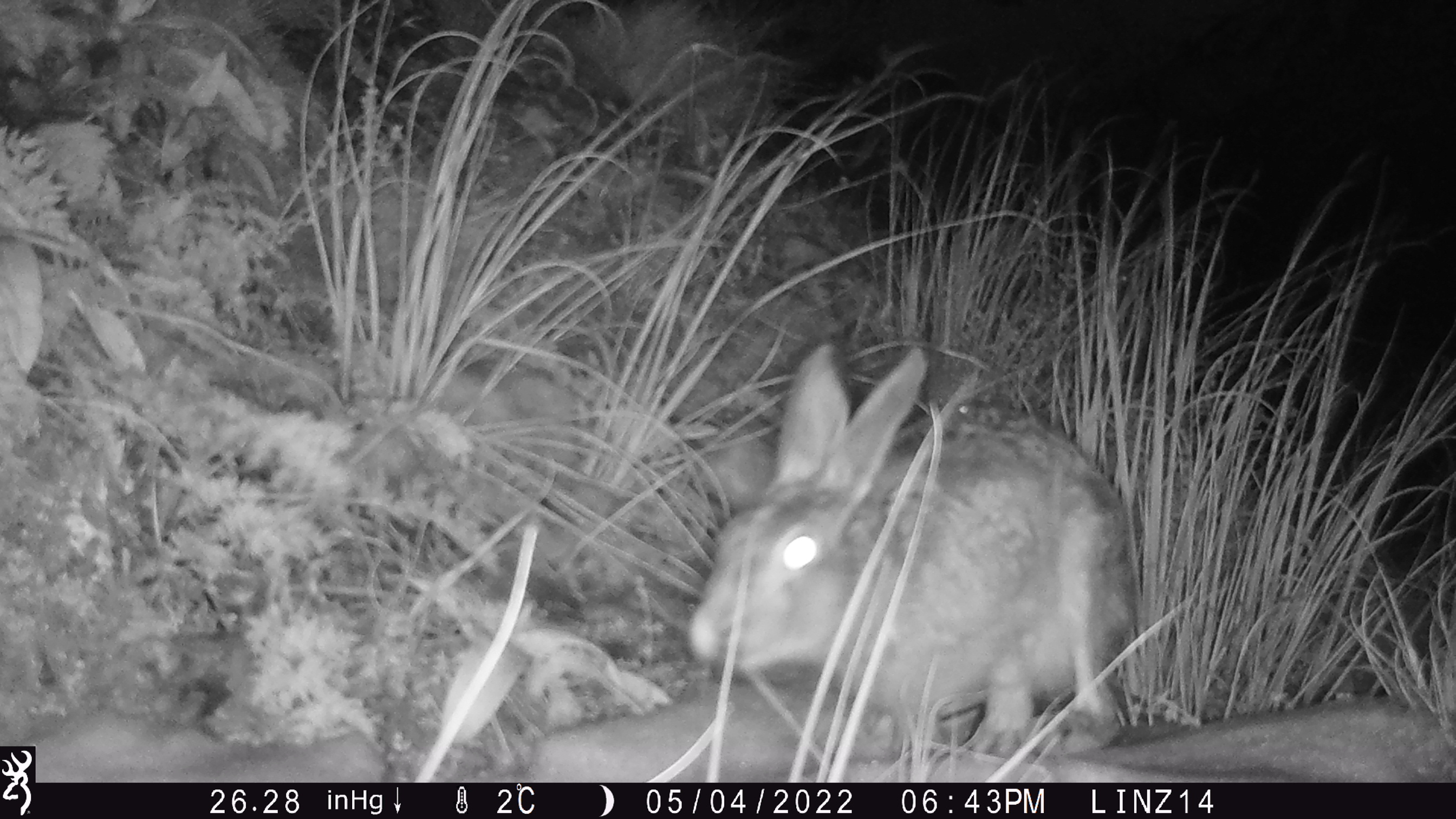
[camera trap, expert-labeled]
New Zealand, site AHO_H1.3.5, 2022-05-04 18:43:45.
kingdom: Animalia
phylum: Chordata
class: Mammalia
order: Lagomorpha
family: Leporidae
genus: Lepus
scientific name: Lepus europaeus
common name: brown hare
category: hare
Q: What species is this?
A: Hare (brown hare) (Lepus europaeus).